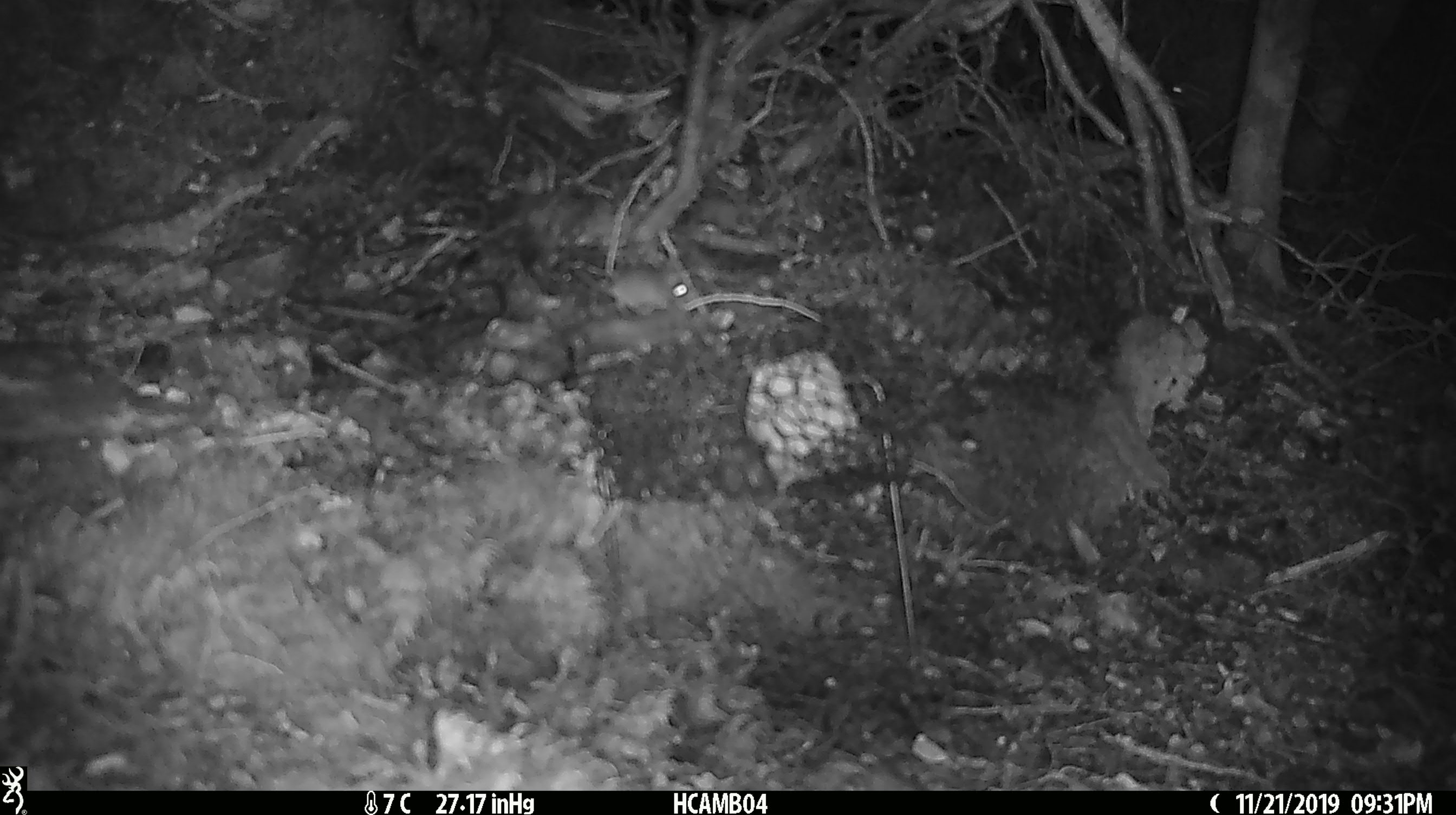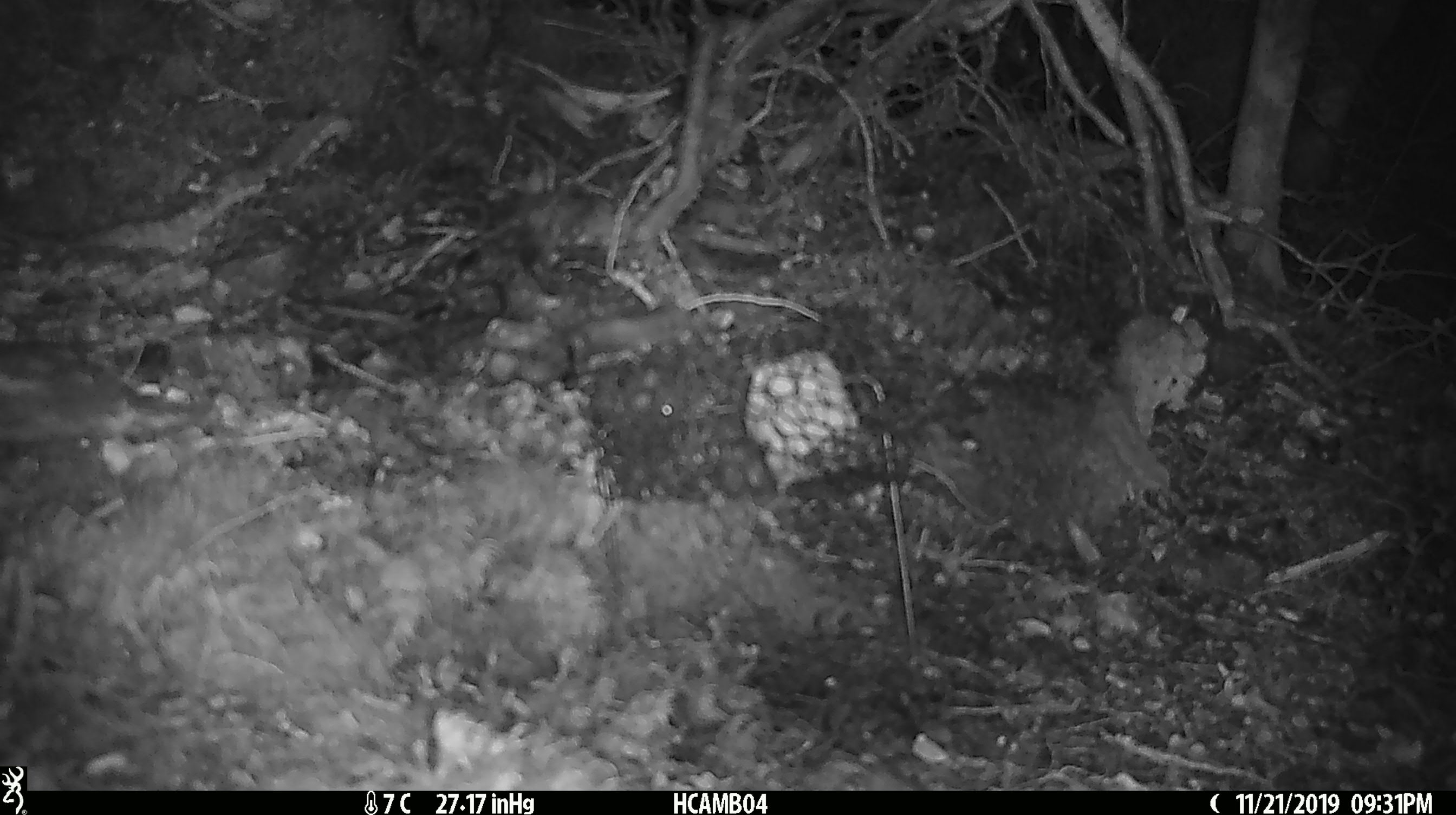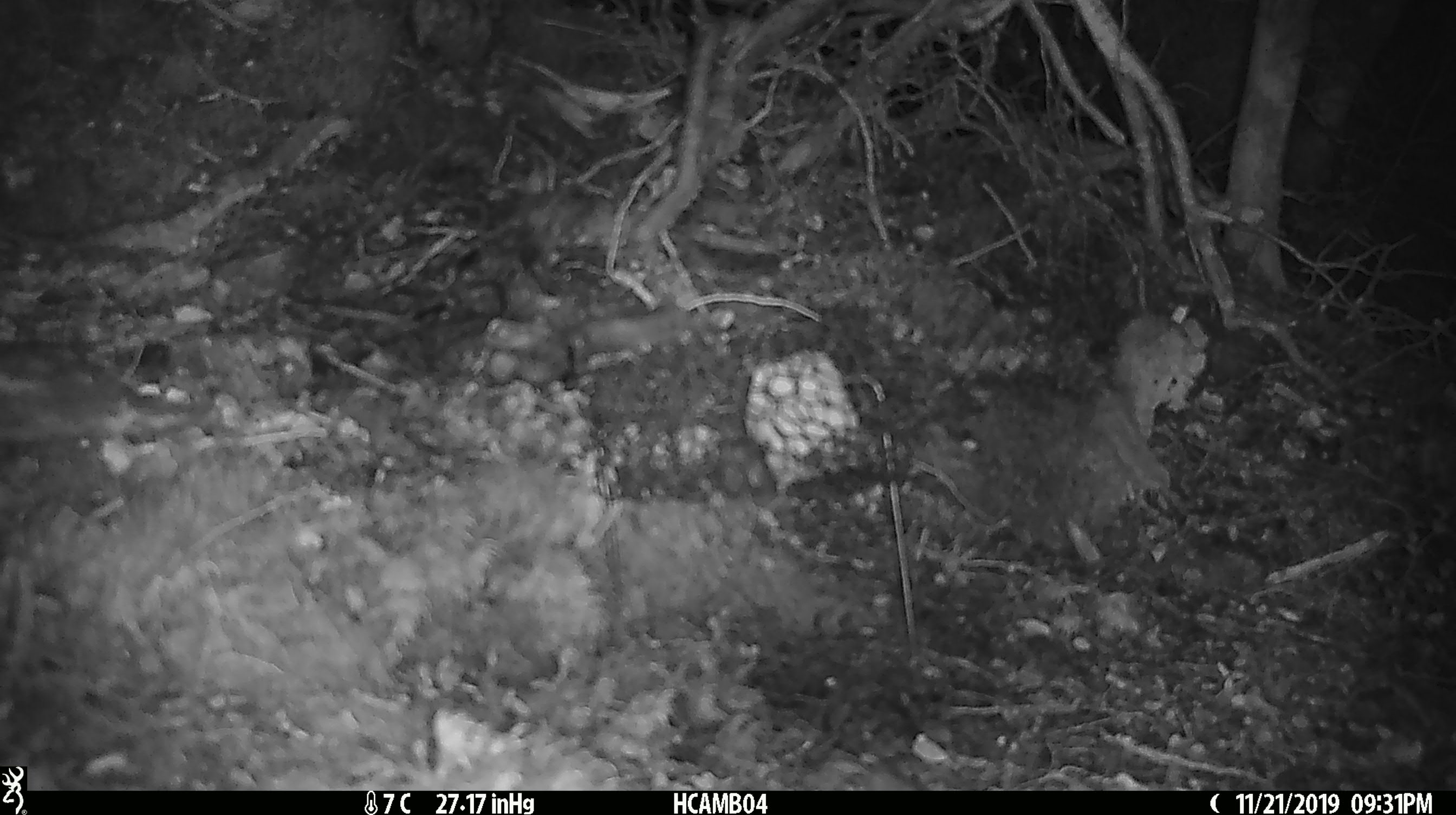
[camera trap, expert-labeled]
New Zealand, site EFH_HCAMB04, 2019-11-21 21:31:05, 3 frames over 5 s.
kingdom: Animalia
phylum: Chordata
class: Mammalia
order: Rodentia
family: Muridae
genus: Mus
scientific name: Mus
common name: mouse